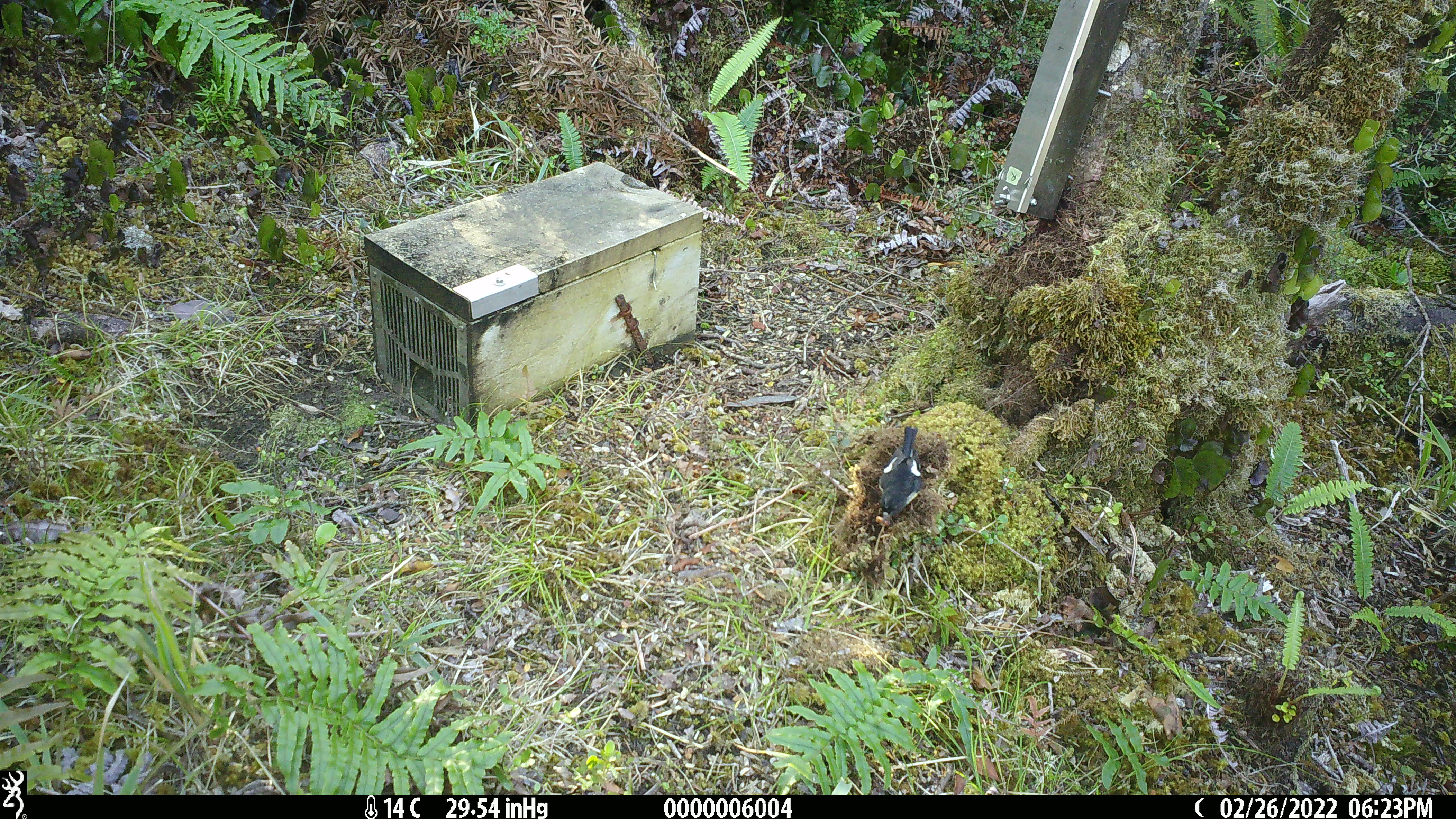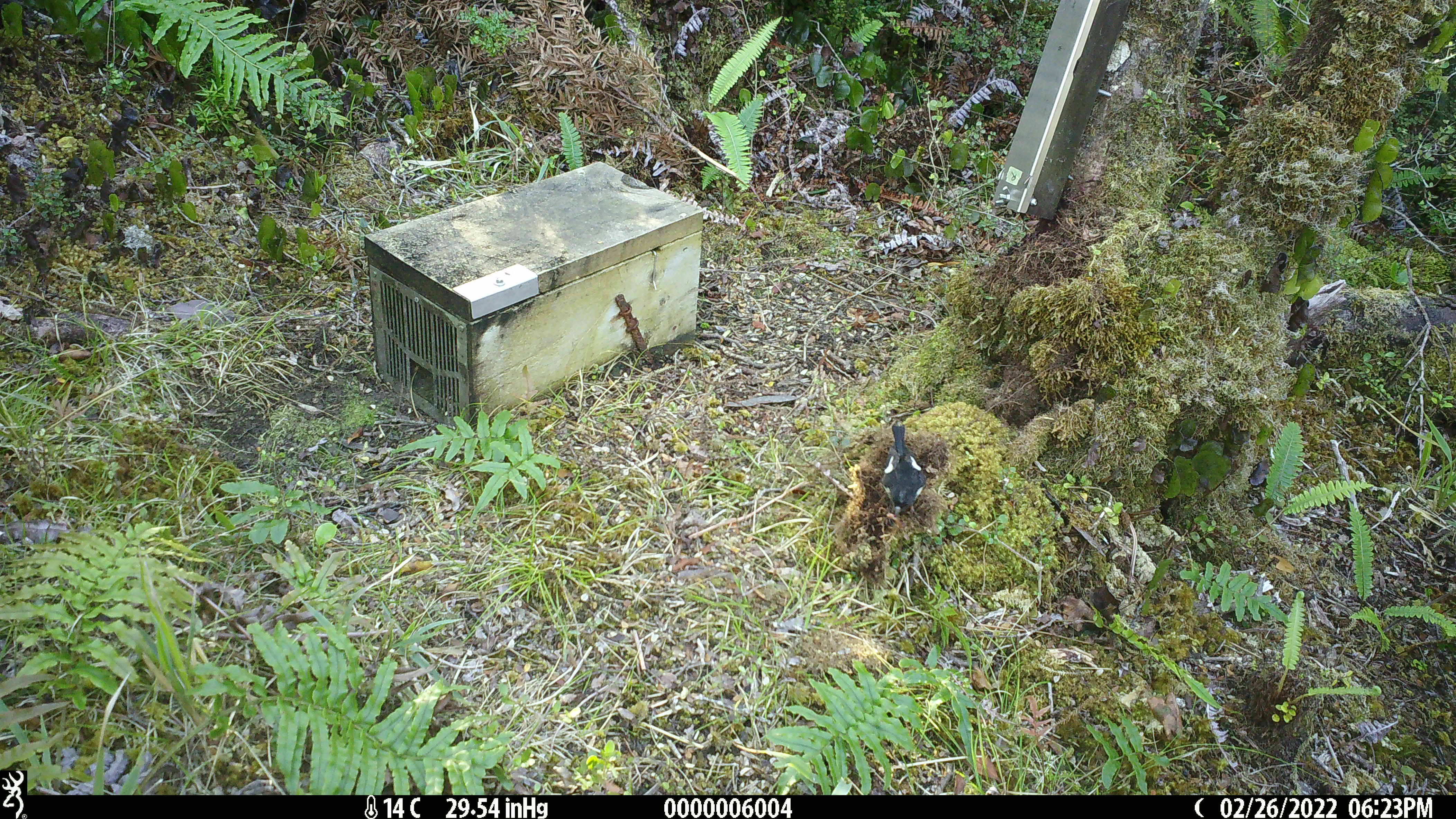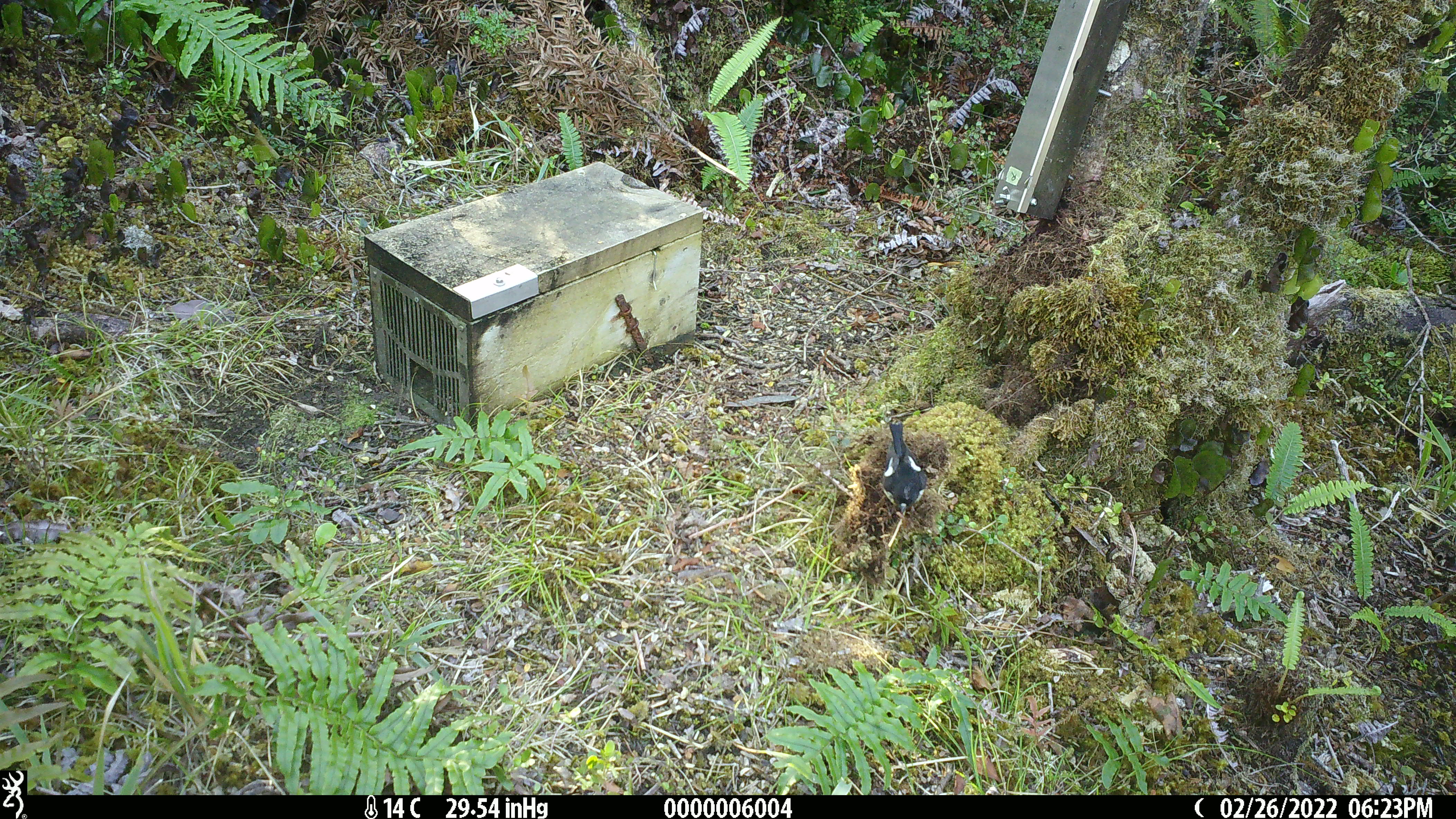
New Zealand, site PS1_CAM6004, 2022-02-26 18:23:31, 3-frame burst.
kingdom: Animalia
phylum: Chordata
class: Aves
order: Passeriformes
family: Petroicidae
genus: Petroica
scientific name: Petroica macrocephala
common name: tomtit